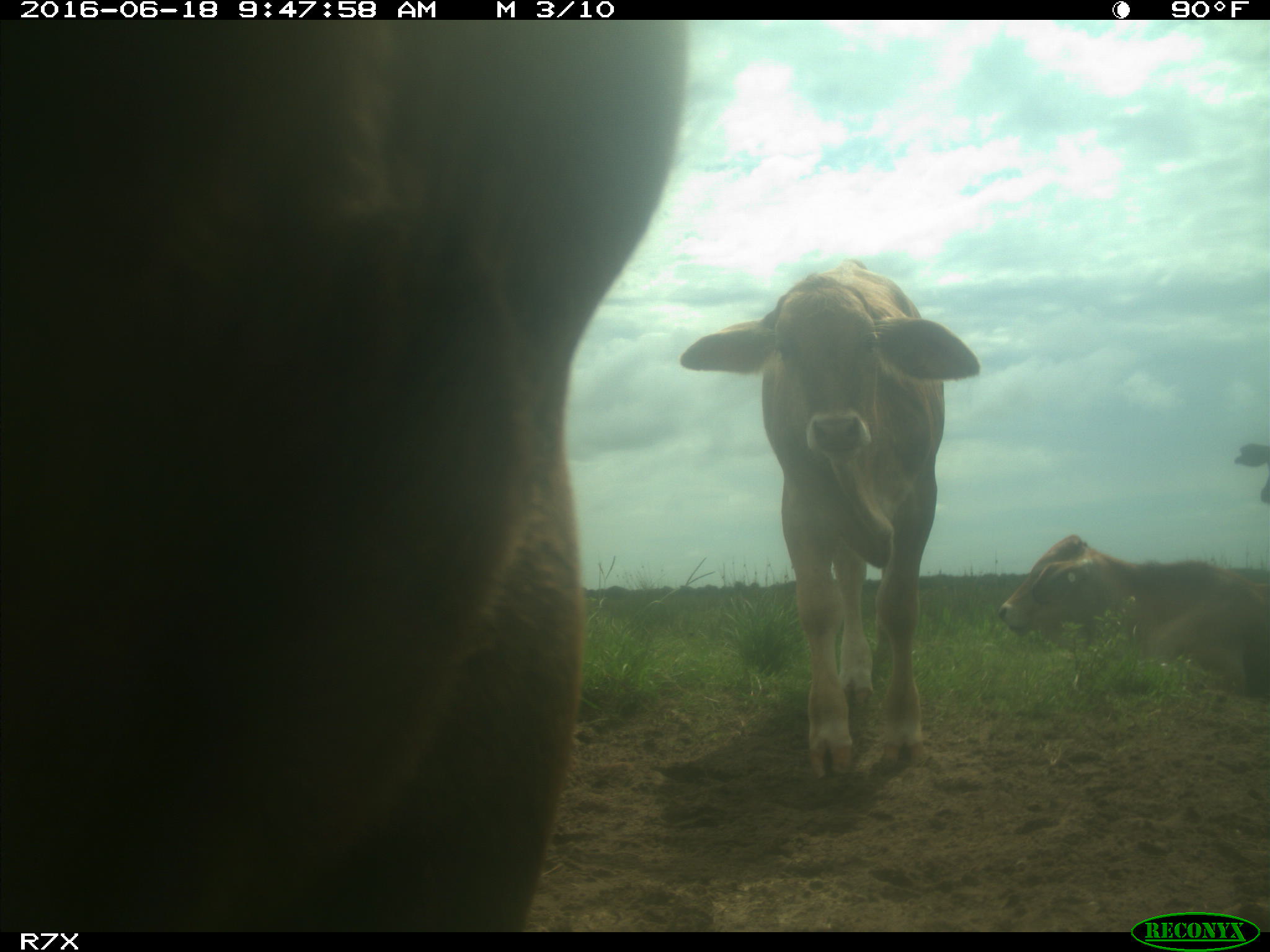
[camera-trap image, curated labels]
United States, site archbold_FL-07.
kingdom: Animalia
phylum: Chordata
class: Mammalia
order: Artiodactyla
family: Bovidae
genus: Bos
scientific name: Bos taurus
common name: domestic cow